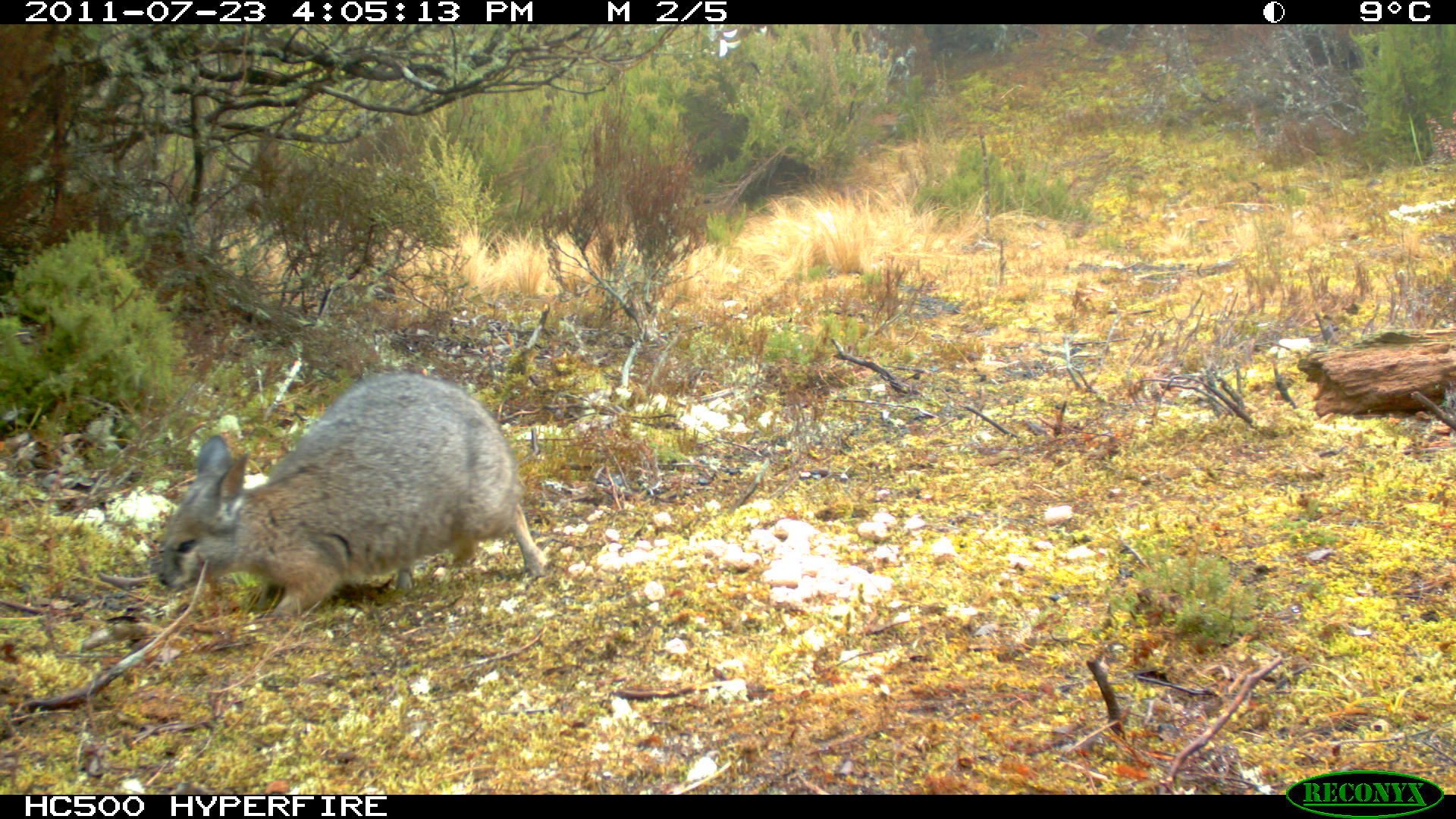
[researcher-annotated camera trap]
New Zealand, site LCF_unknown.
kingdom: Animalia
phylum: Chordata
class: Mammalia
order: Diprotodontia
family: Macropodidae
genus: Notamacropus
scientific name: Notamacropus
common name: wallaby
Wallaby (Notamacropus).